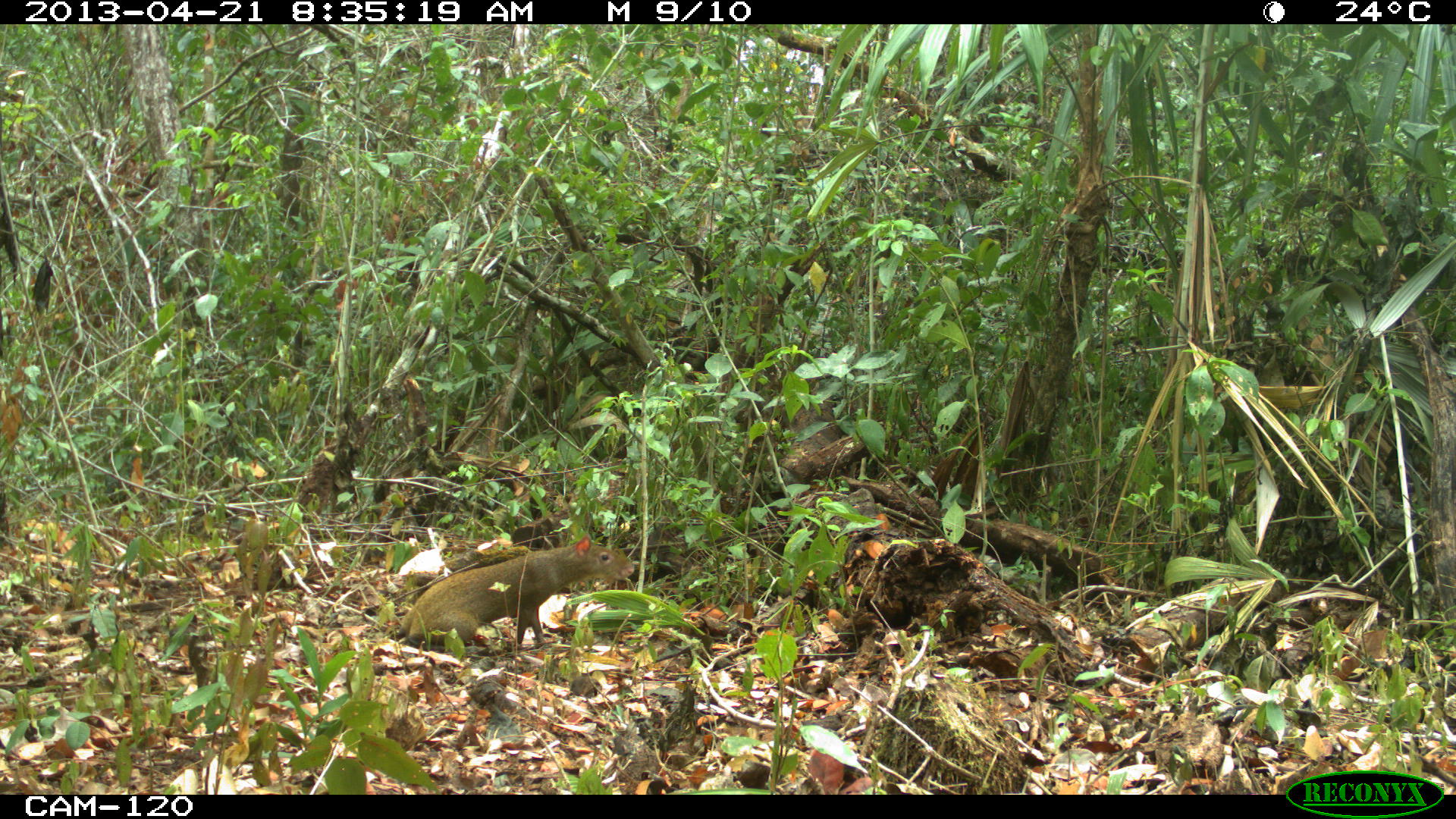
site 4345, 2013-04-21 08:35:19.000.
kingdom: Animalia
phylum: Chordata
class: Mammalia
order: Rodentia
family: Dasyproctidae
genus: Dasyprocta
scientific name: Dasyprocta punctata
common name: central american agouti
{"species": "Dasyprocta punctata (central american agouti)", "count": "1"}